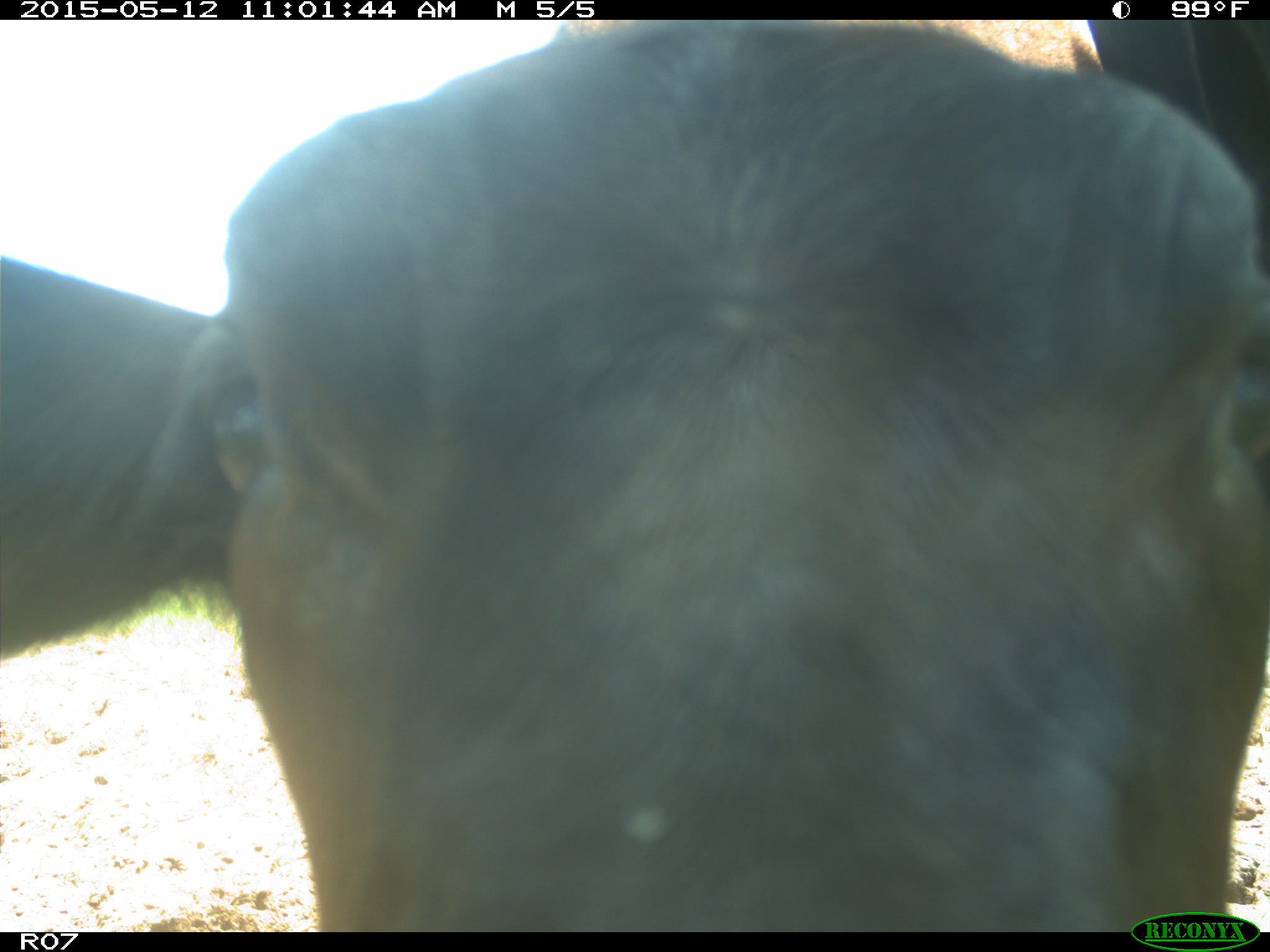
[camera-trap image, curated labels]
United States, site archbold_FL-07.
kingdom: Animalia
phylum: Chordata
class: Mammalia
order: Artiodactyla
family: Bovidae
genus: Bos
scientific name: Bos taurus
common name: domestic cow